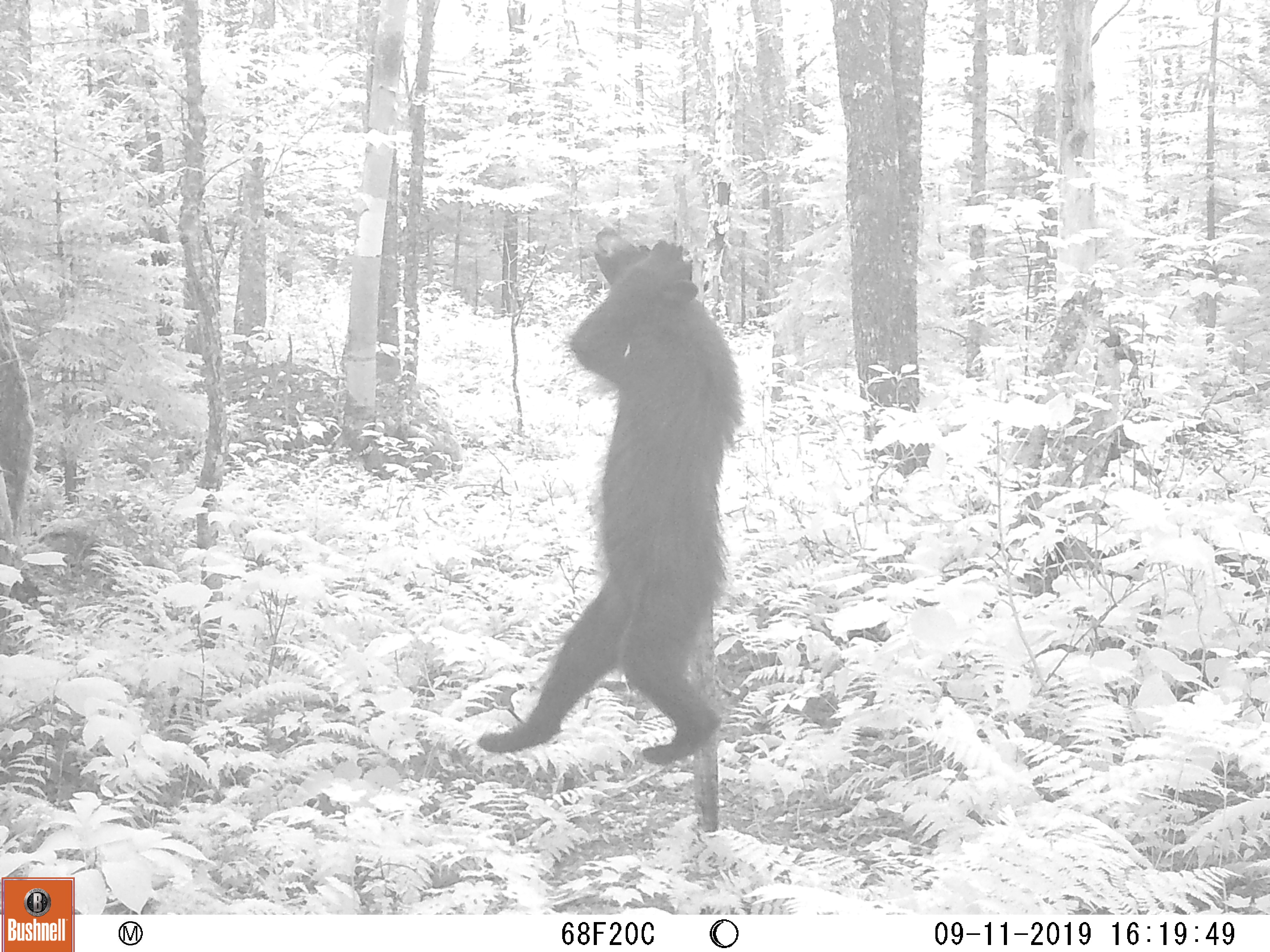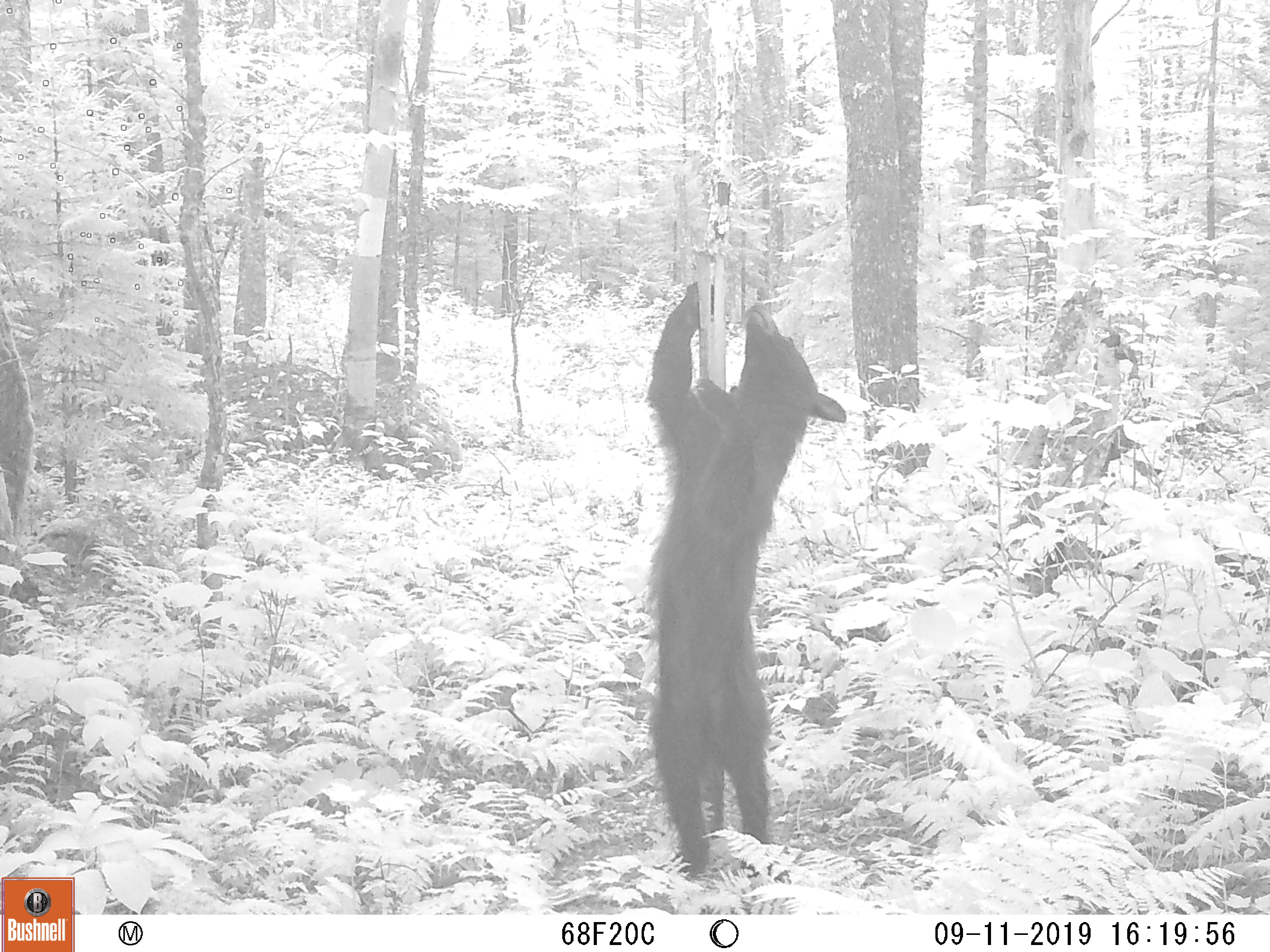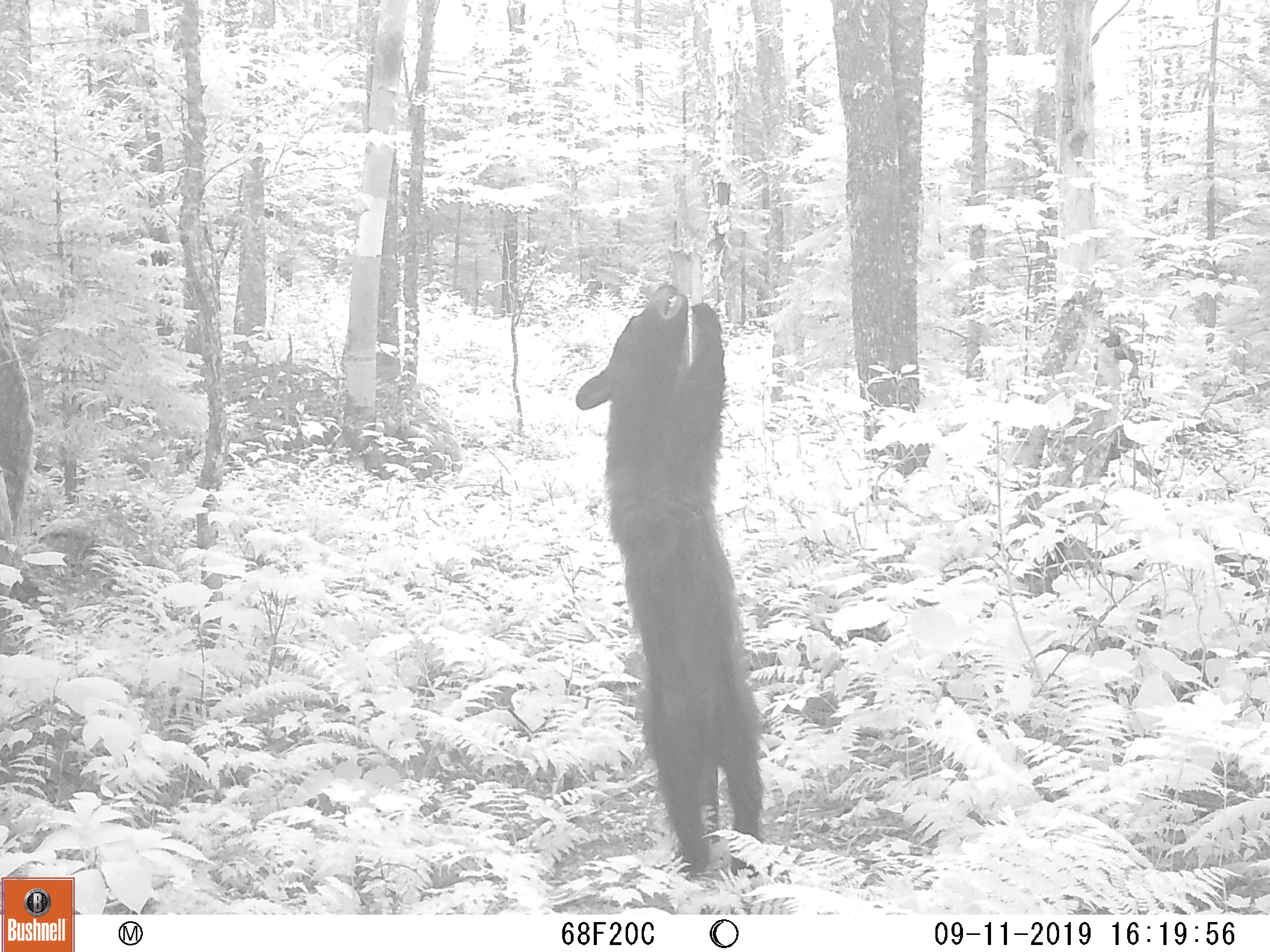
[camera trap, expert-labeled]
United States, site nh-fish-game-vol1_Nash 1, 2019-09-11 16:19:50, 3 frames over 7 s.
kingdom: Animalia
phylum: Chordata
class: Mammalia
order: Carnivora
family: Ursidae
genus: Ursus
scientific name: Ursus americanus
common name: black bear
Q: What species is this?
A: Black bear (Ursus americanus).